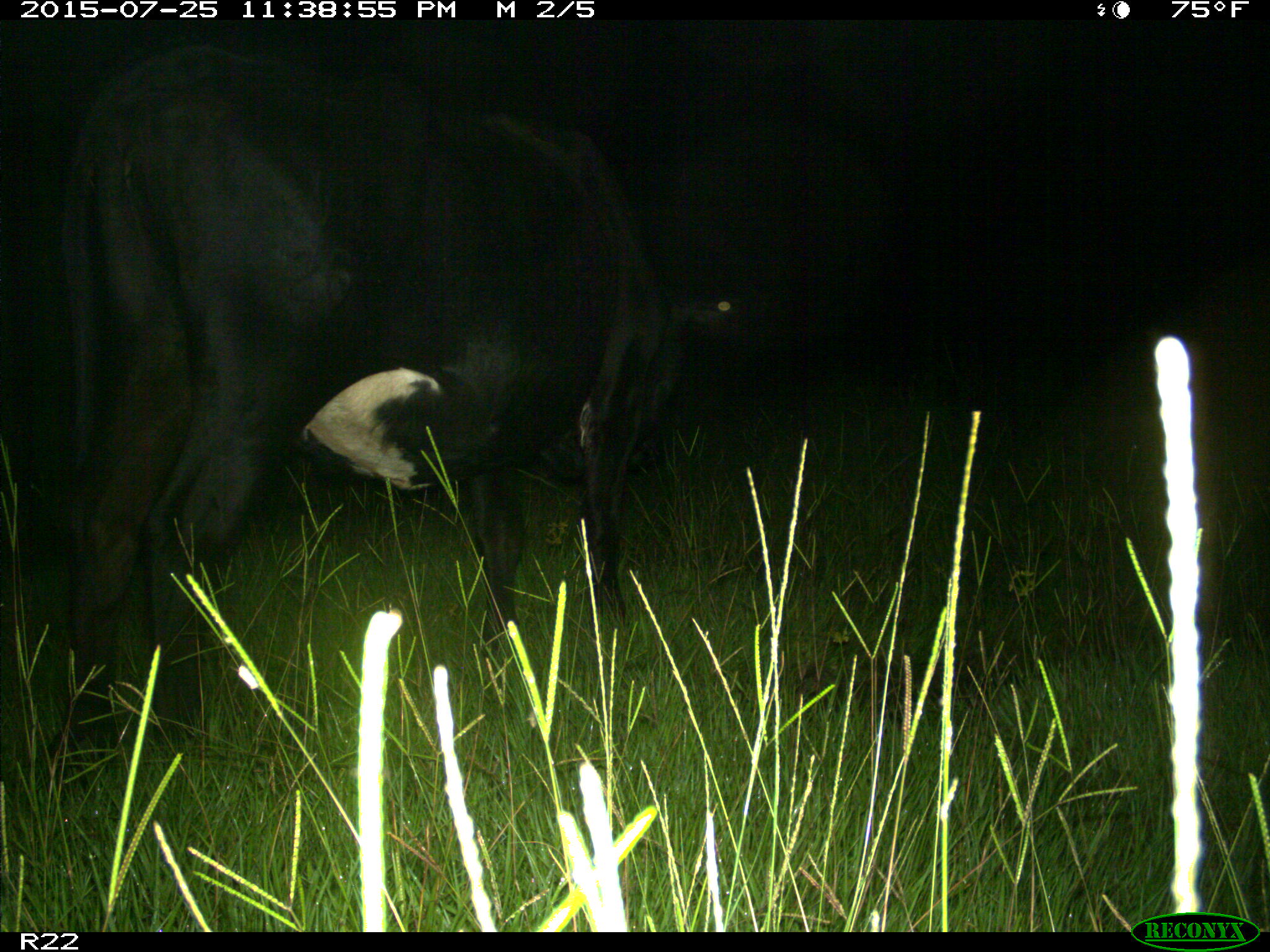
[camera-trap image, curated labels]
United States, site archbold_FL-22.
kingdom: Animalia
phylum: Chordata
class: Mammalia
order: Artiodactyla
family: Bovidae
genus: Bos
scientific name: Bos taurus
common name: domestic cow